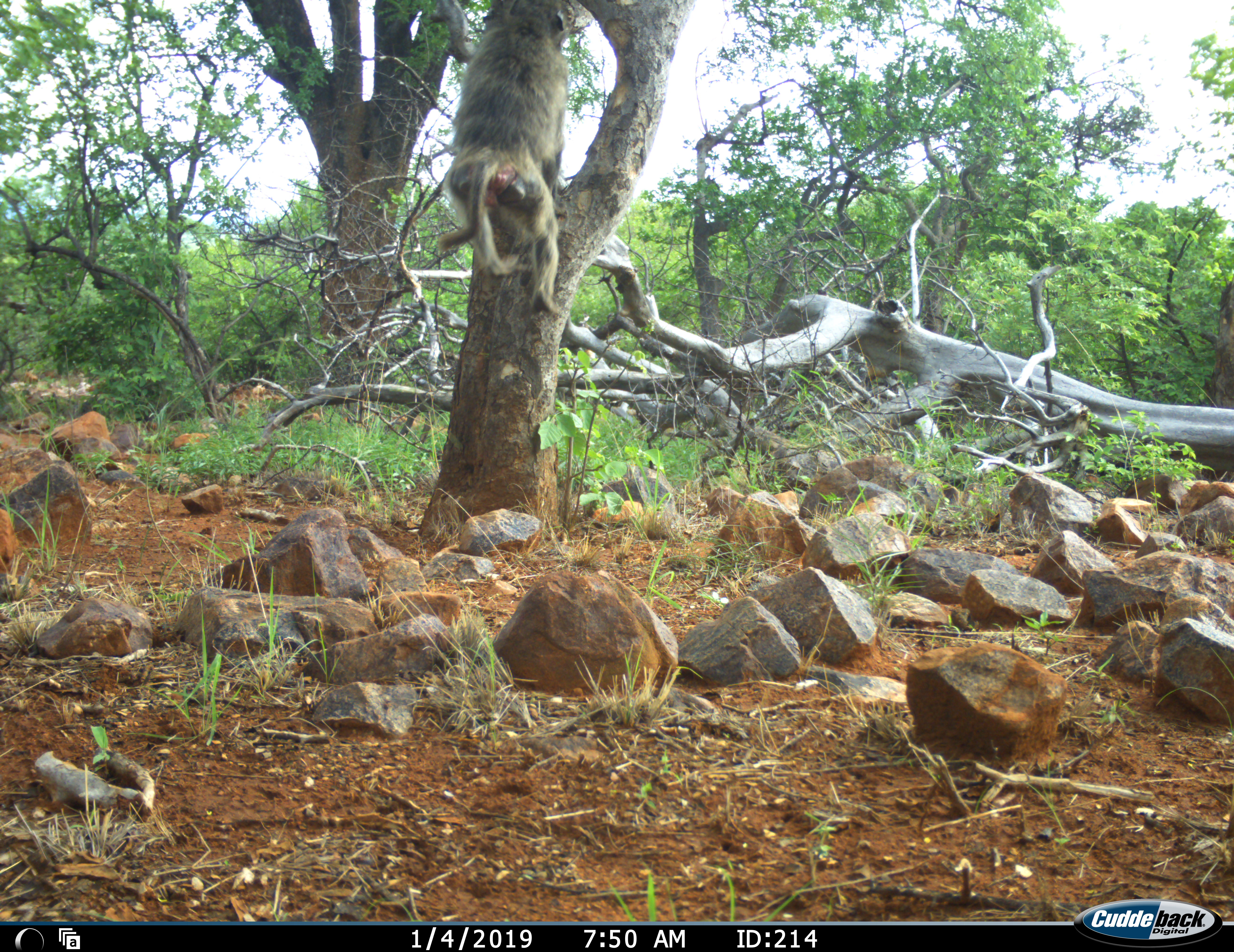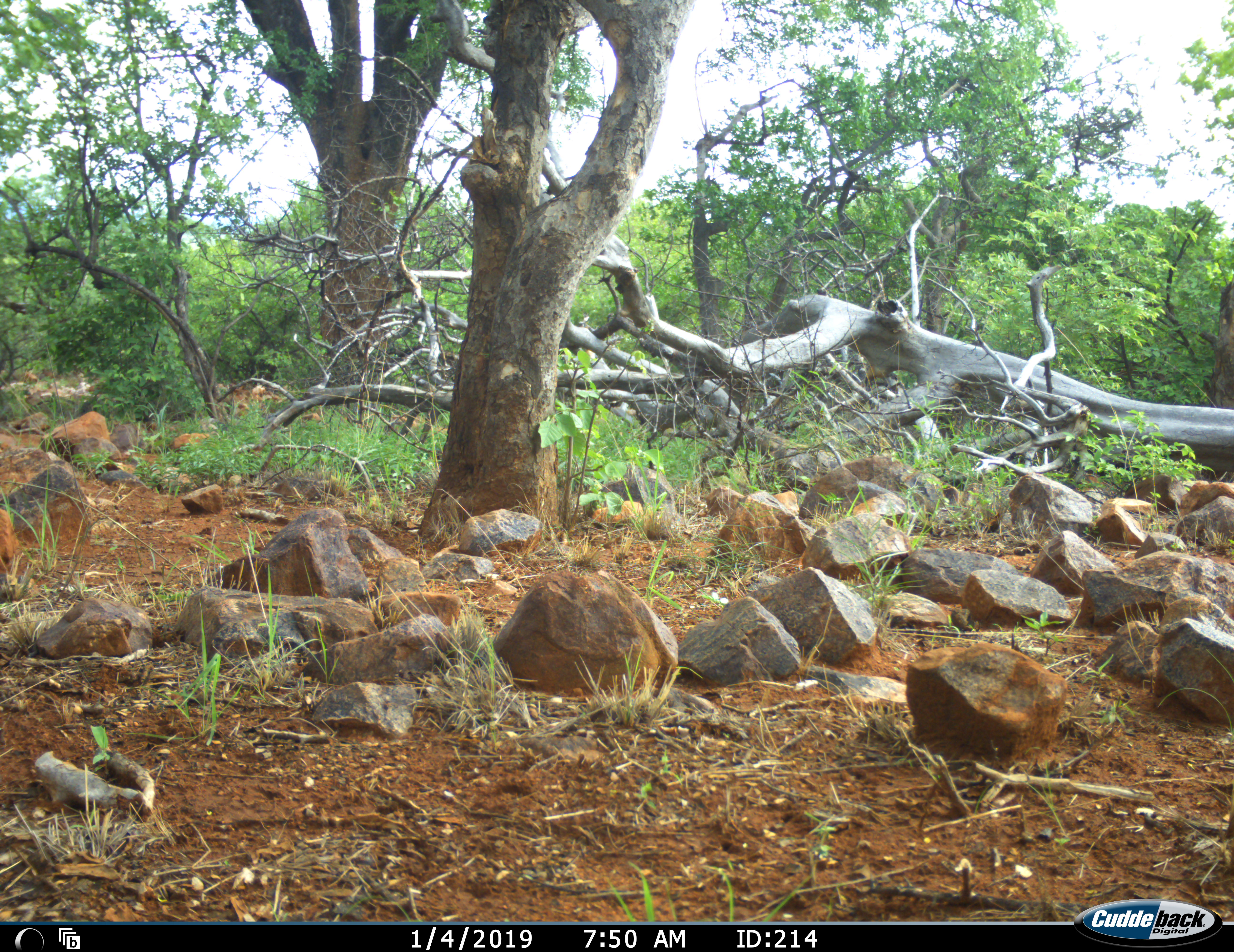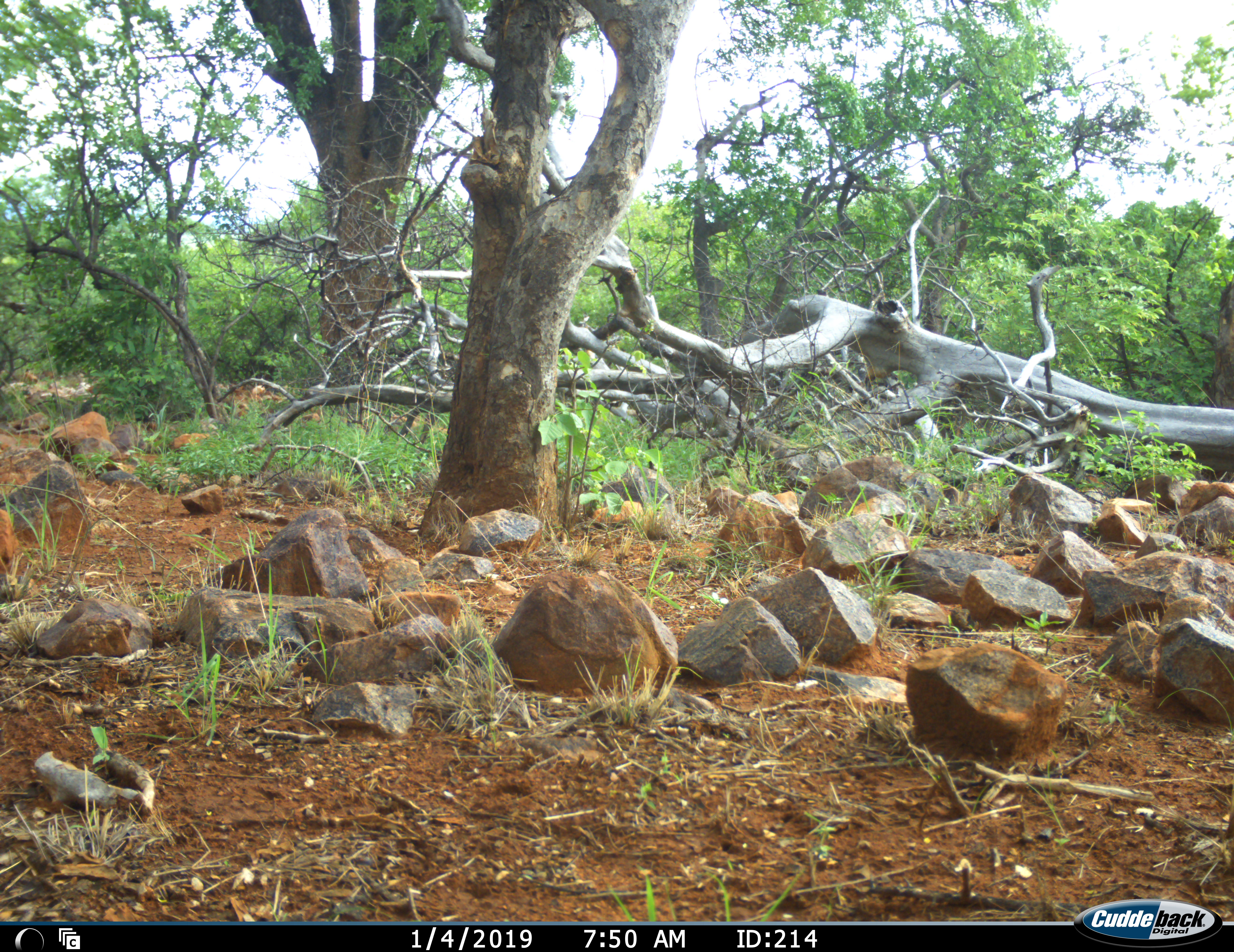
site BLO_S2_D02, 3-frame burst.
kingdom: Animalia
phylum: Chordata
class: Mammalia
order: Primates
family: Cercopithecidae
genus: Papio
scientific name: Papio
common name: baboon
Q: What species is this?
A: Baboon (Papio).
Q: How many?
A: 1.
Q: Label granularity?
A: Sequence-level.